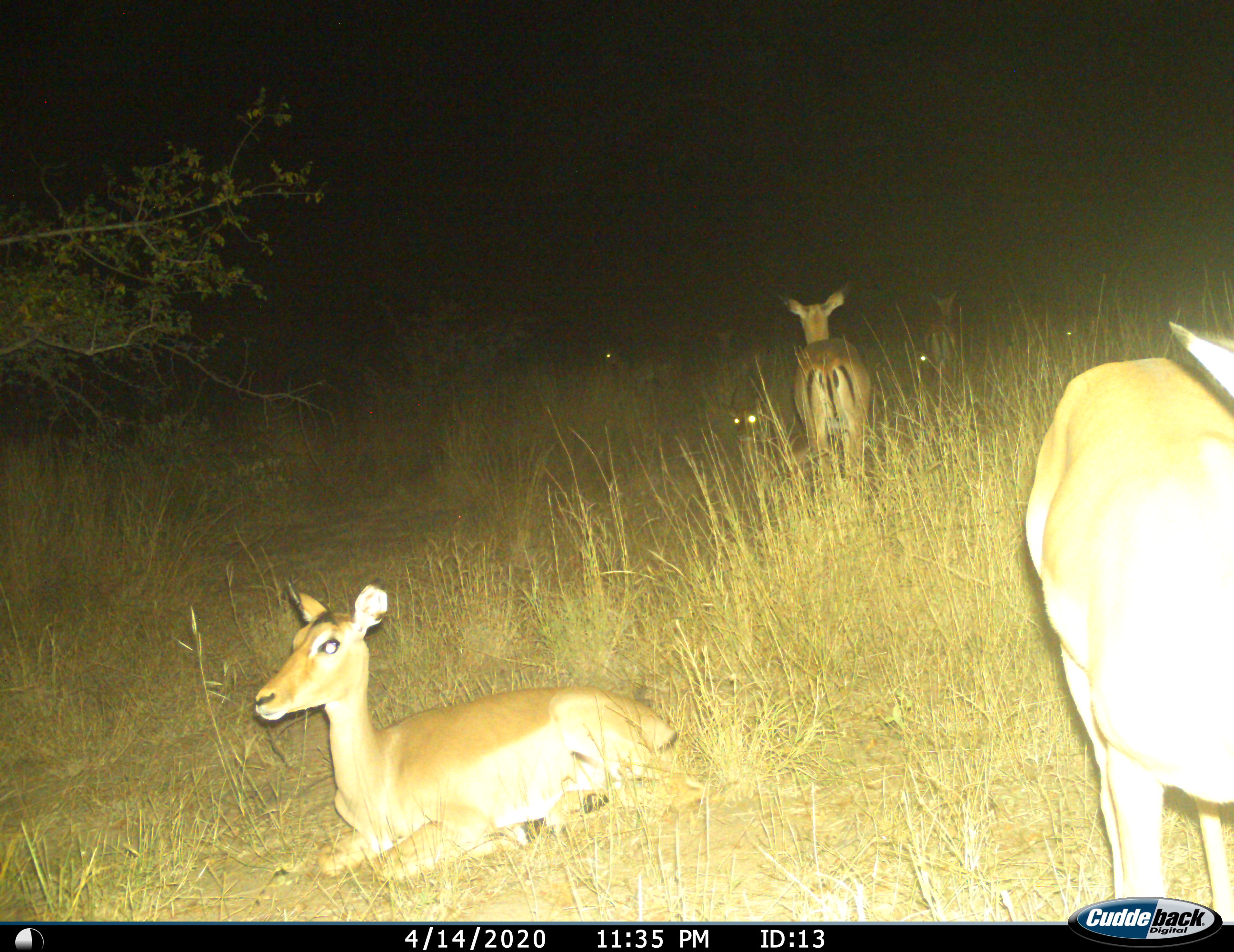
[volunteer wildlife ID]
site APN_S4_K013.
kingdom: Animalia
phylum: Chordata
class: Mammalia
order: Artiodactyla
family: Bovidae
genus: Aepyceros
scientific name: Aepyceros melampus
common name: impala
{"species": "impala (Aepyceros melampus)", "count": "5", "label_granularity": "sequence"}